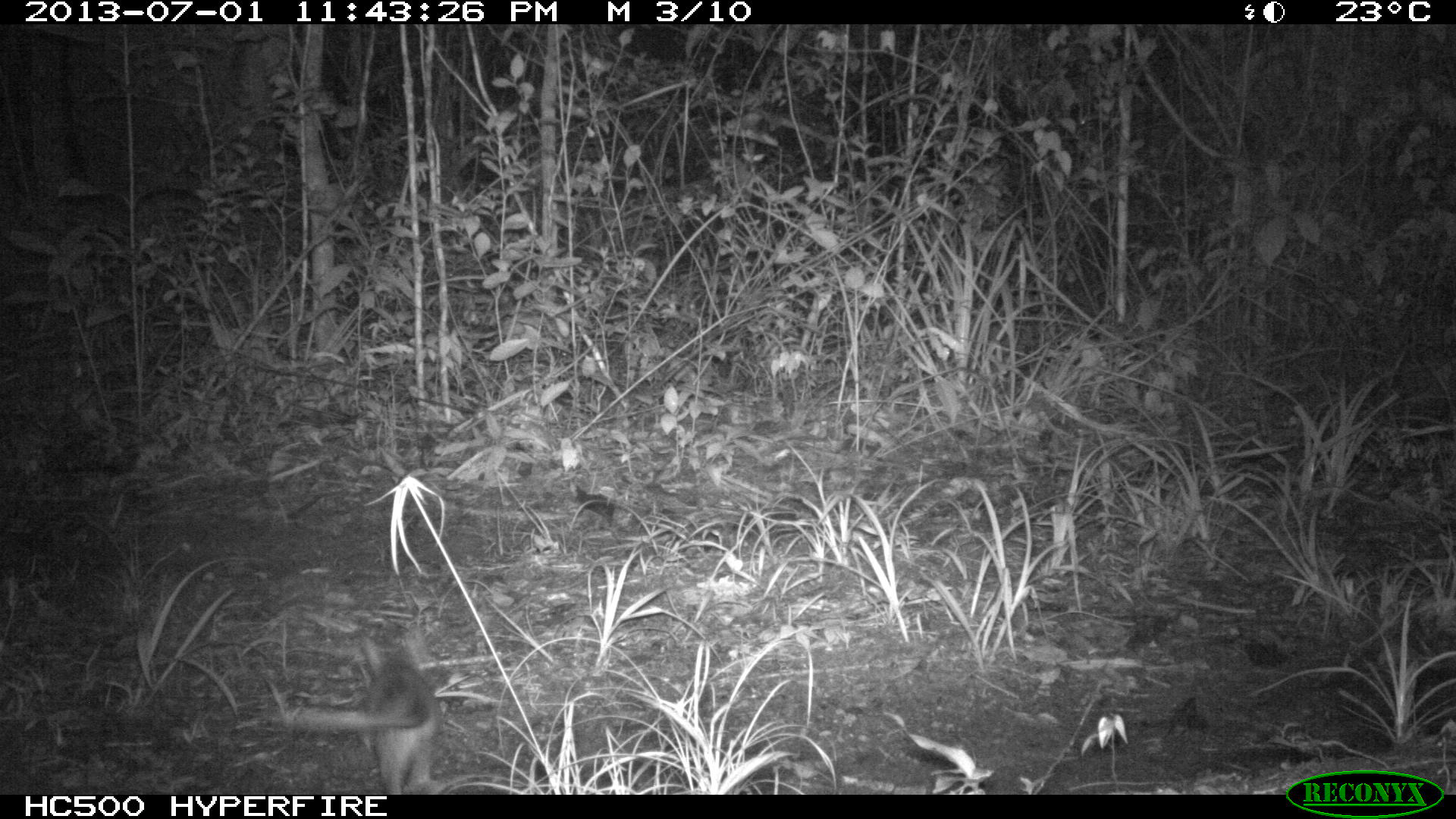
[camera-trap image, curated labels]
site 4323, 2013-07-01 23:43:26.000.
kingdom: Animalia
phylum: Chordata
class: Mammalia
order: Didelphimorphia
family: Didelphidae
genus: Philander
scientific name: Philander opossum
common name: gray four-eyed opossum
Philander opossum (gray four-eyed opossum), count 1.